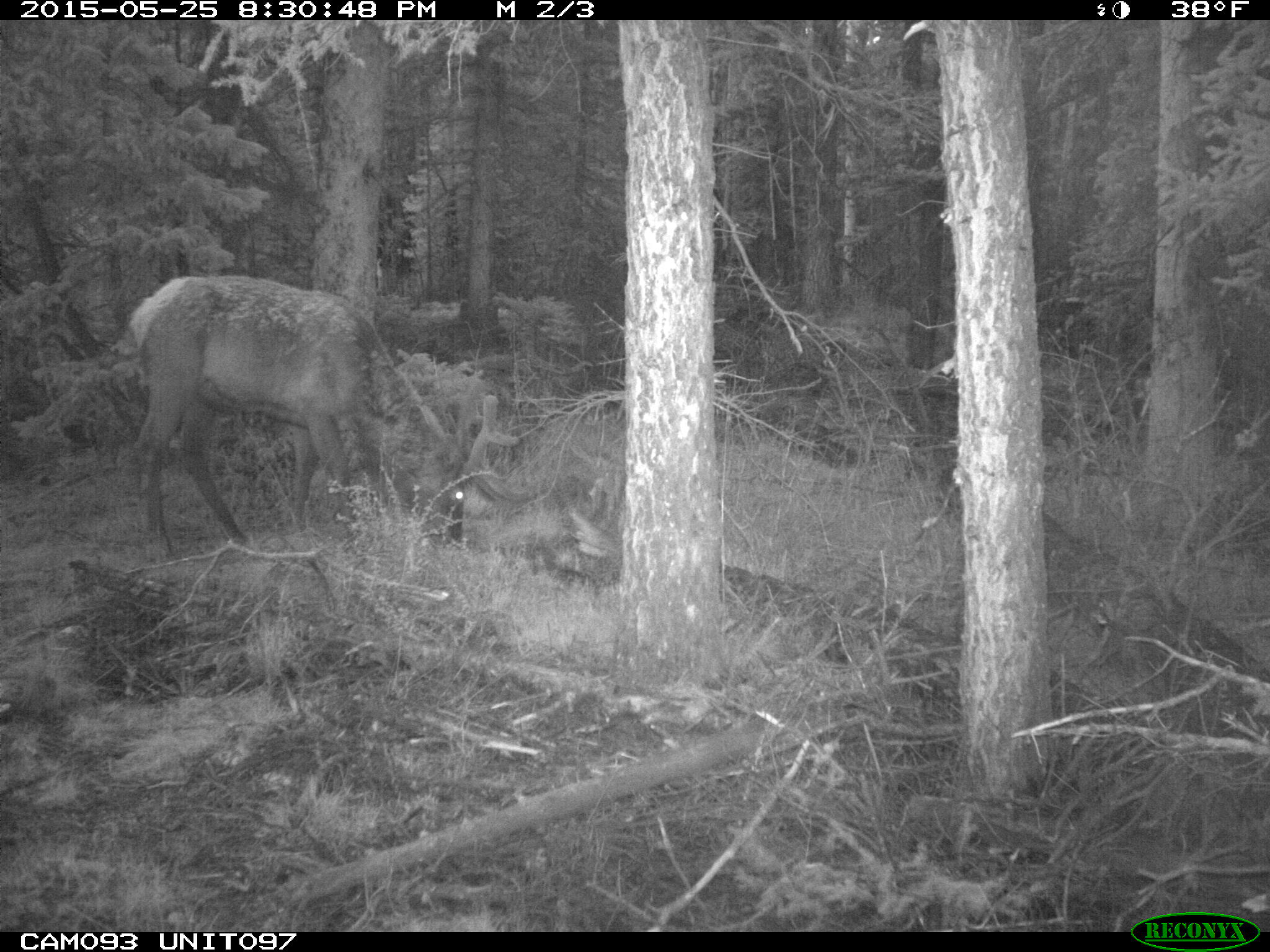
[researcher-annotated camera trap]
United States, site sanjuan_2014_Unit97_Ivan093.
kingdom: Animalia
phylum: Chordata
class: Mammalia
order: Artiodactyla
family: Cervidae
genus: Cervus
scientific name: Cervus elaphus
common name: red deer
Cervus elaphus (red deer).